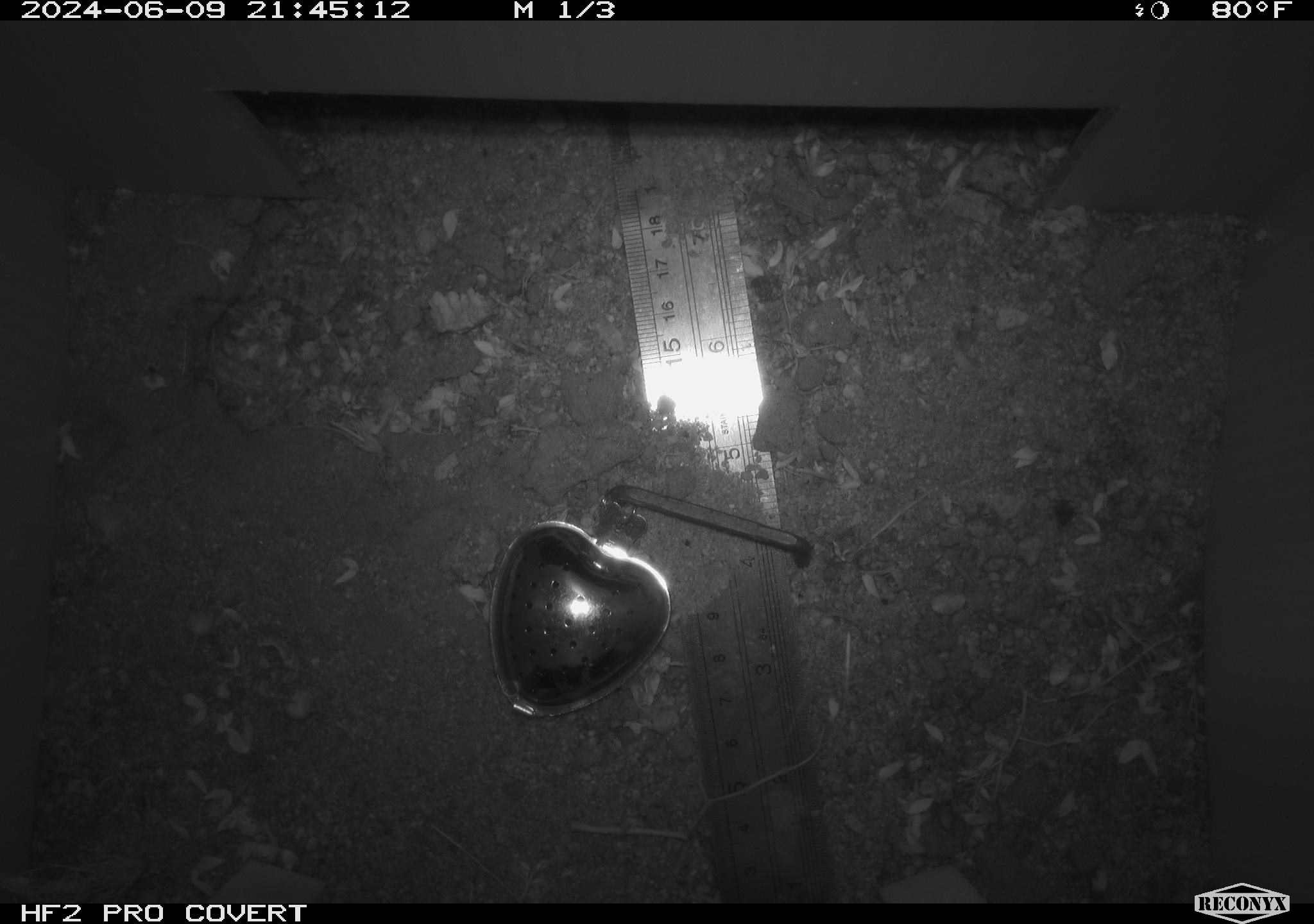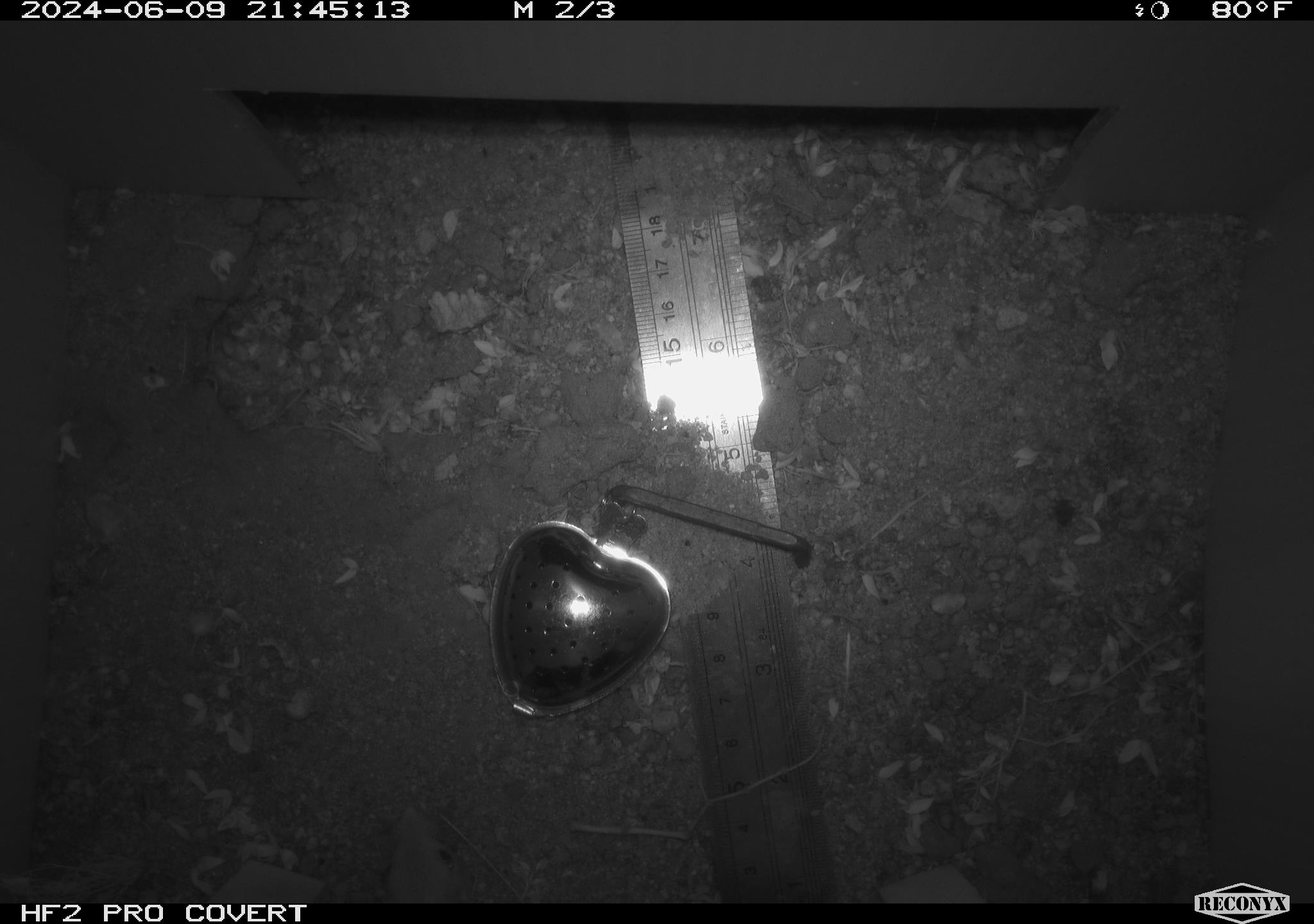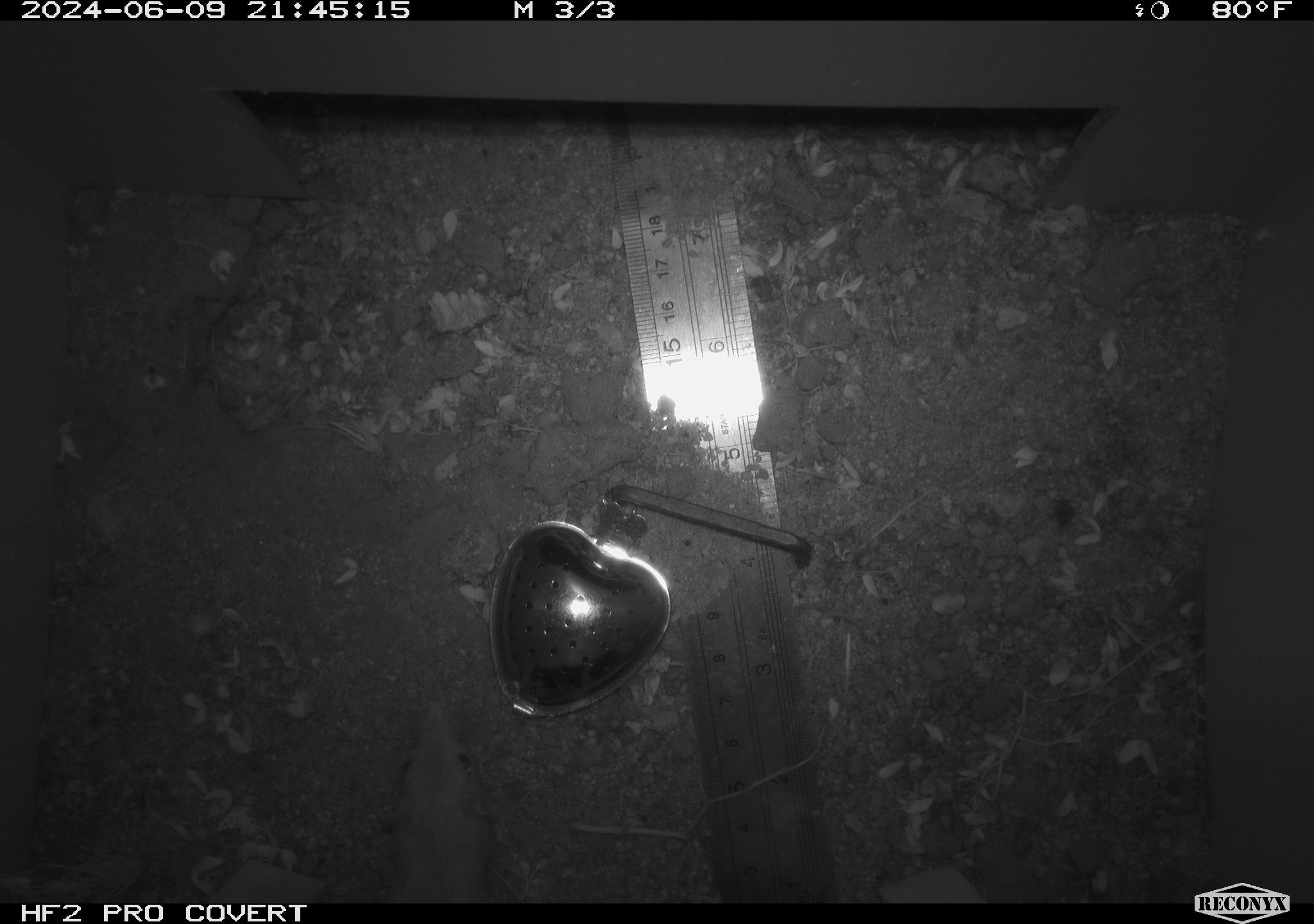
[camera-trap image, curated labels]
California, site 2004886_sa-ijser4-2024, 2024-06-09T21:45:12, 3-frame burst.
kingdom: Animalia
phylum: Chordata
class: Mammalia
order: Rodentia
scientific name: Rodentia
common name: woodrat or rat or mouse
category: woodrat or rat or mouse species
Woodrat or rat or mouse species (woodrat or rat or mouse) (Rodentia).